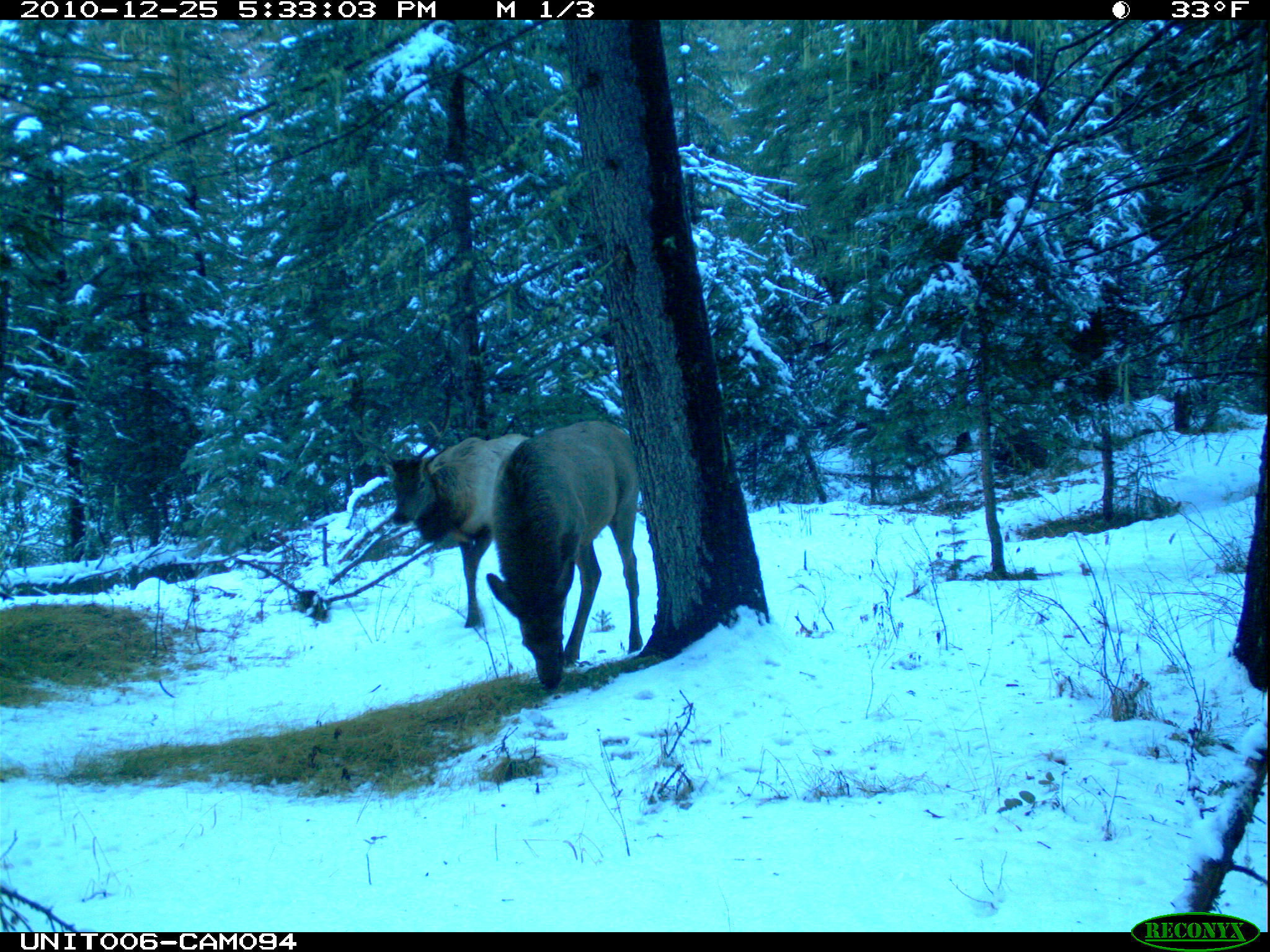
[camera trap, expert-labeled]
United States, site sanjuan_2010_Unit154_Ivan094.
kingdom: Animalia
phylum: Chordata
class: Mammalia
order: Artiodactyla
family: Cervidae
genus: Cervus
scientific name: Cervus elaphus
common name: red deer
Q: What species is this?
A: Cervus elaphus (red deer).